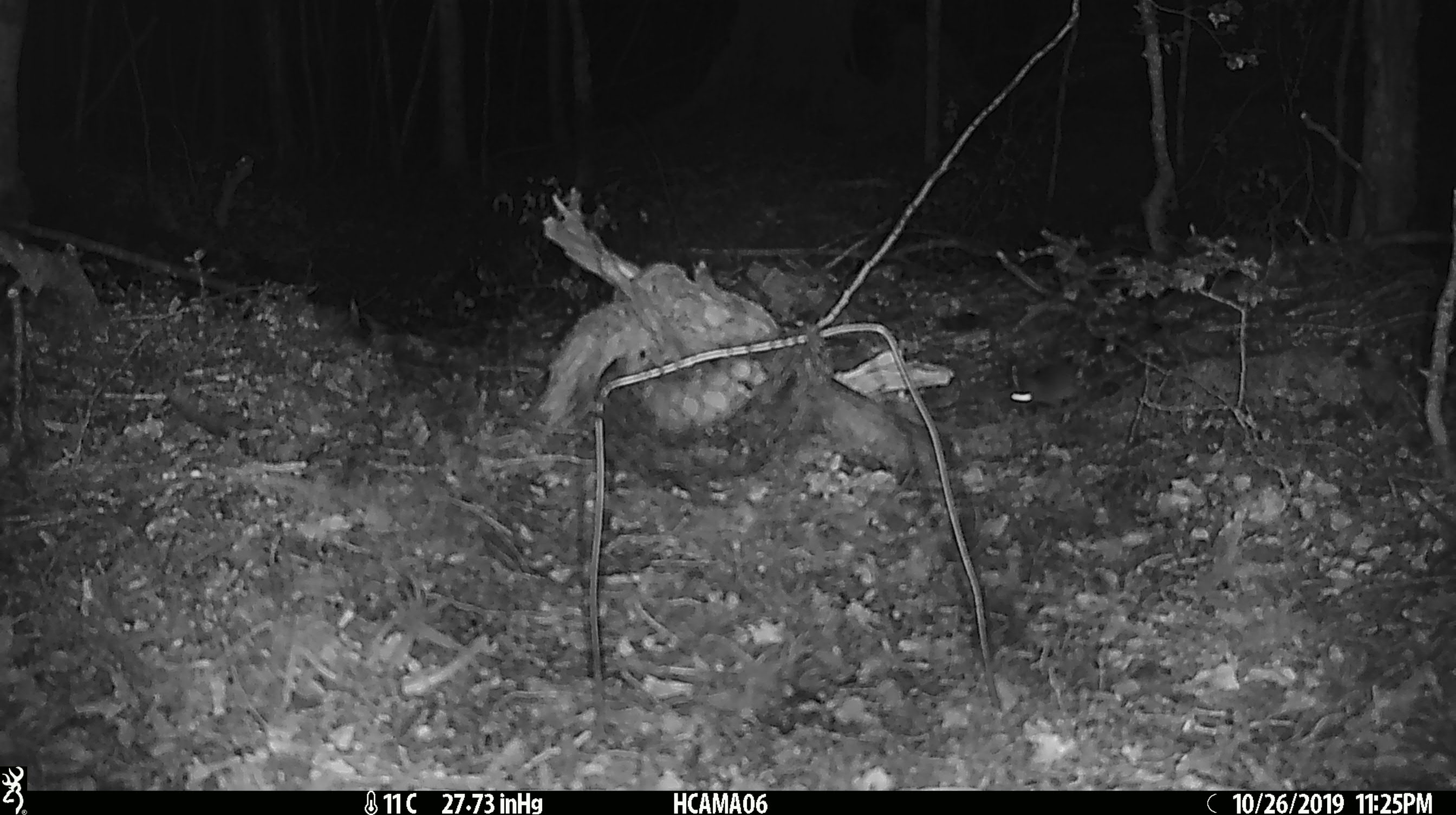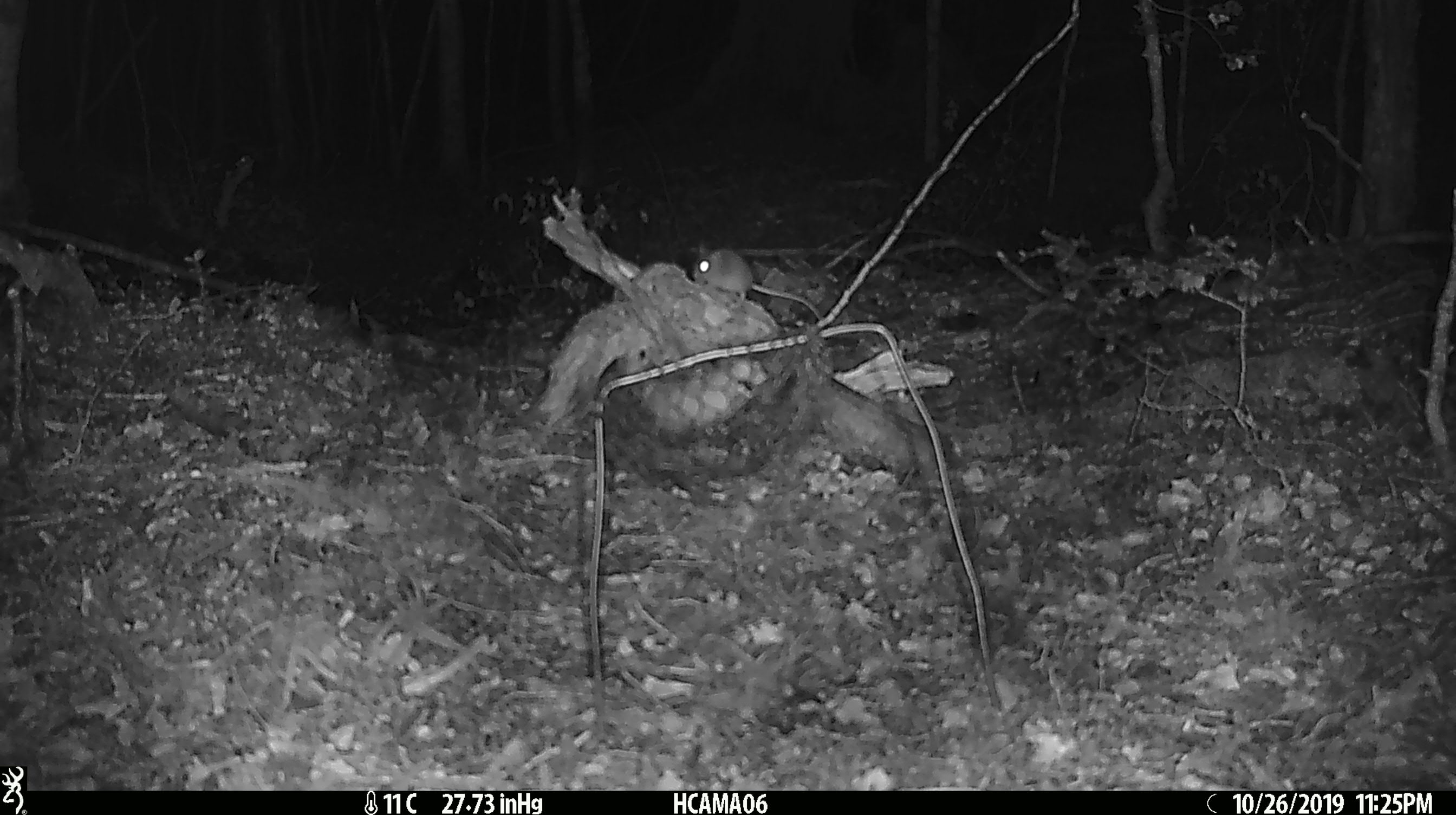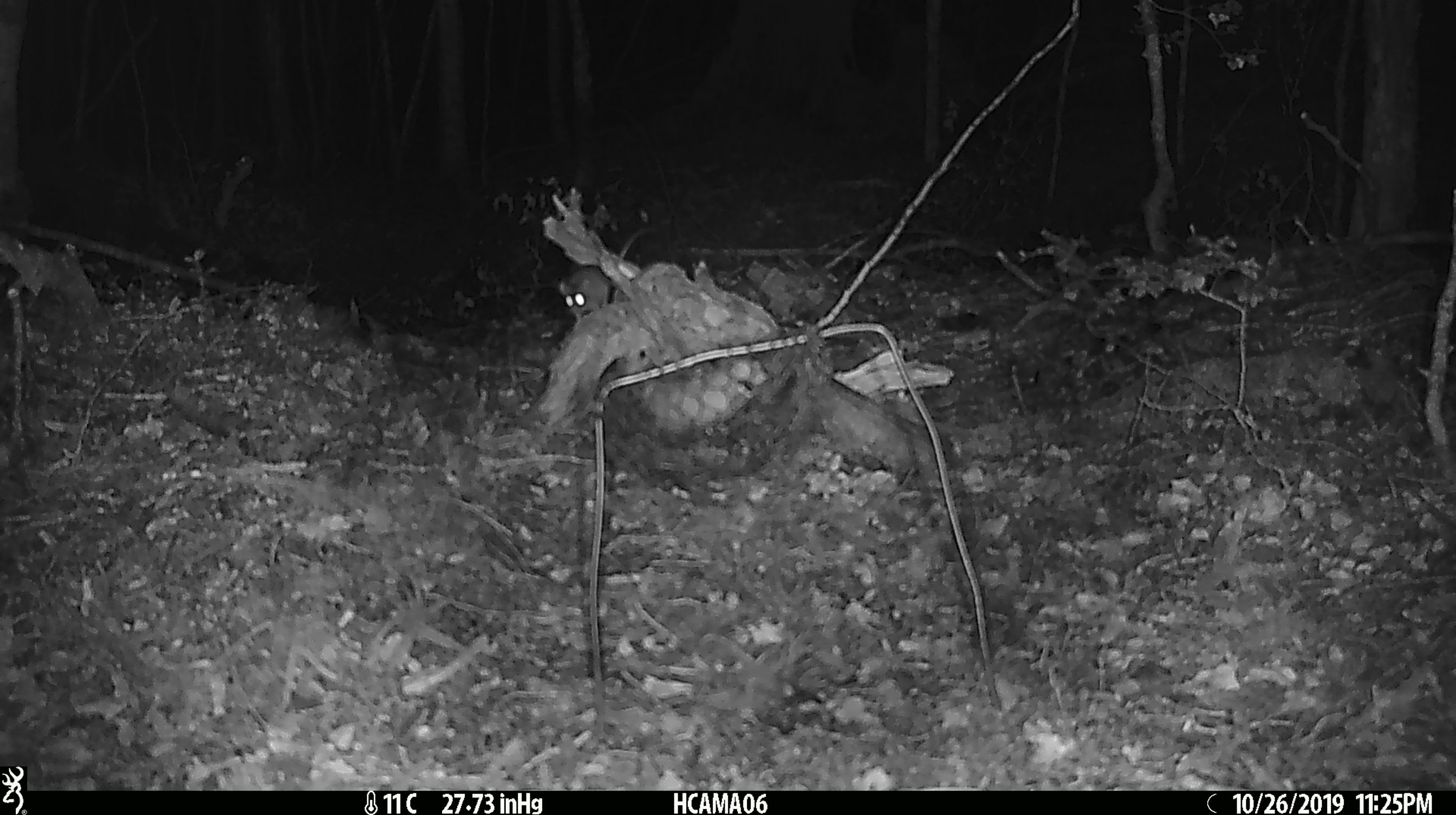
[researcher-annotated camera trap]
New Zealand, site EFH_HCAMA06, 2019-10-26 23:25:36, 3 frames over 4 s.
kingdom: Animalia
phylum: Chordata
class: Mammalia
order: Rodentia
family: Muridae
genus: Mus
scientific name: Mus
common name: mouse